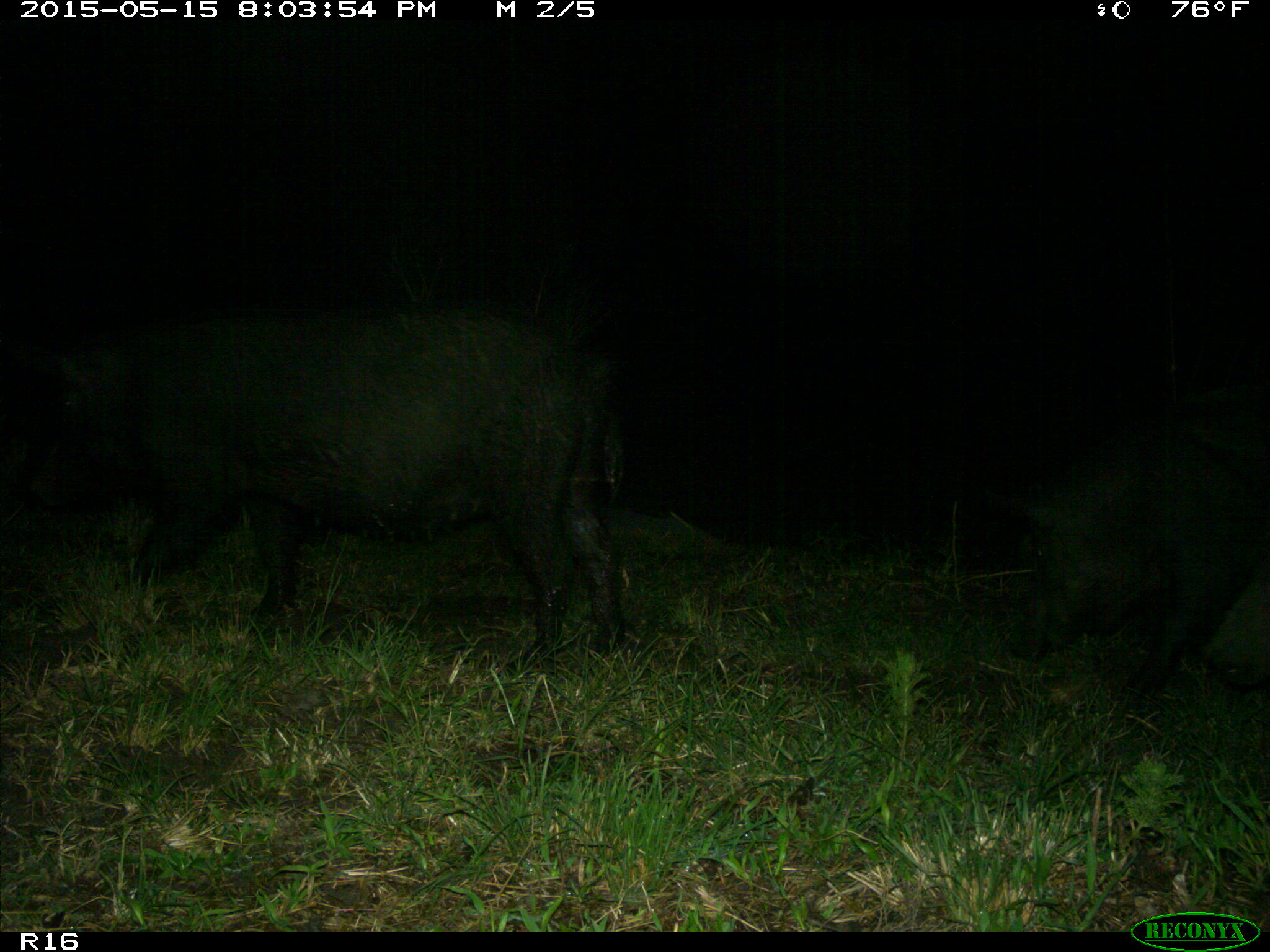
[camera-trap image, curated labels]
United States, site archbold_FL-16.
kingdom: Animalia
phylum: Chordata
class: Mammalia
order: Artiodactyla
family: Suidae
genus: Sus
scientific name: Sus scrofa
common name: wild boar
Sus scrofa (wild boar).